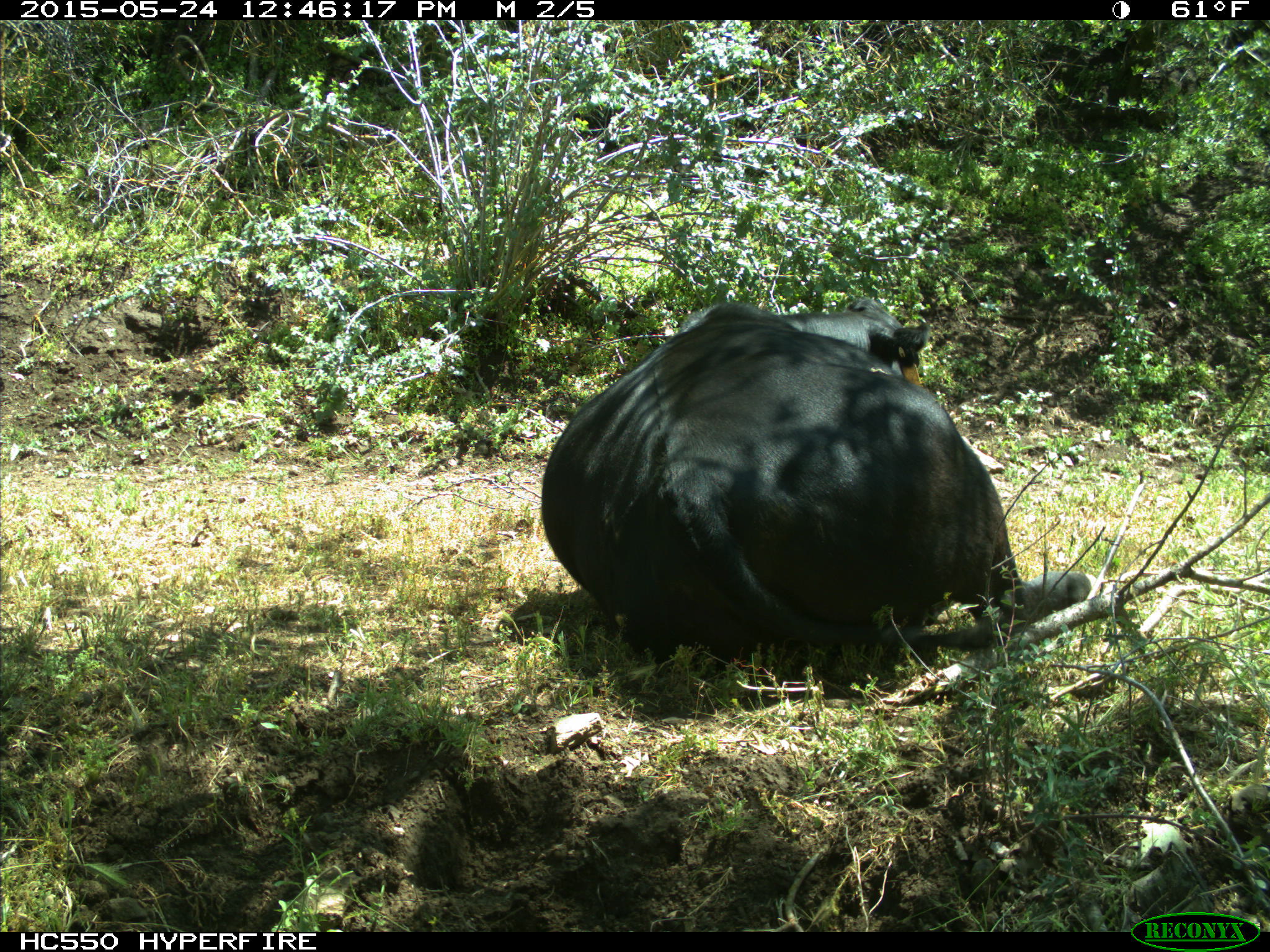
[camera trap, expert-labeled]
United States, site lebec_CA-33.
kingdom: Animalia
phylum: Chordata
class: Mammalia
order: Artiodactyla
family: Bovidae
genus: Bos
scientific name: Bos taurus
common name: domestic cow